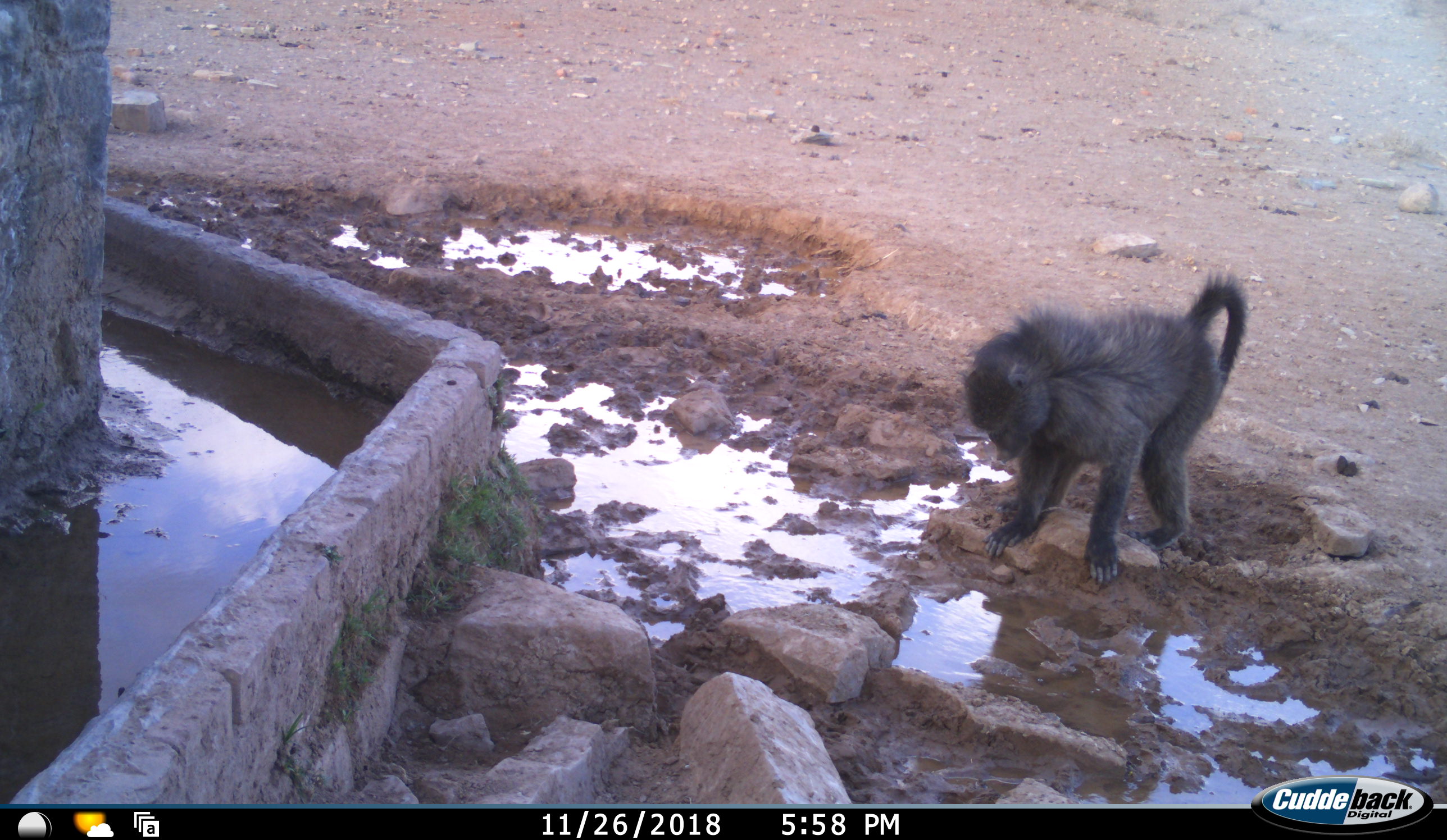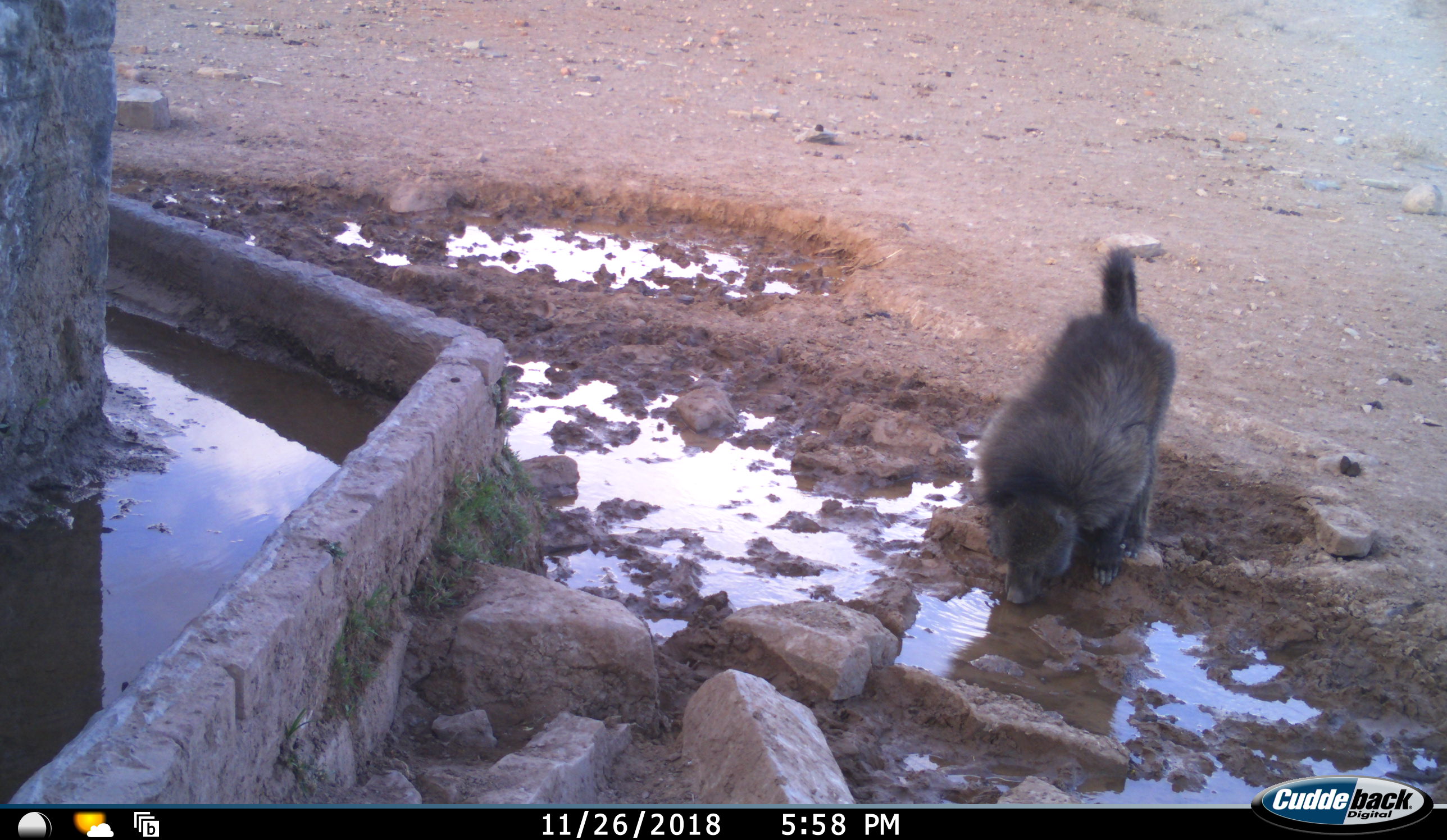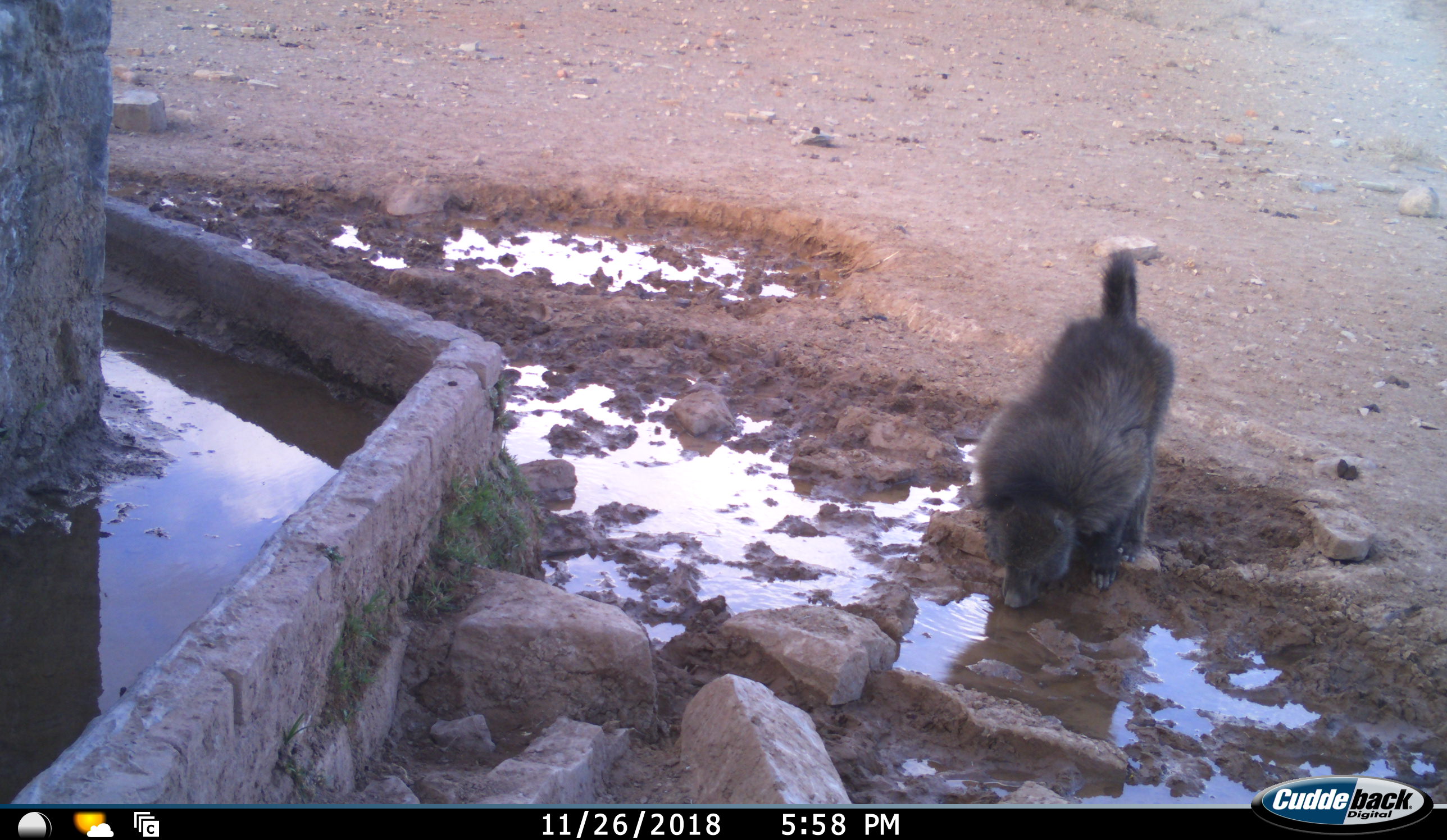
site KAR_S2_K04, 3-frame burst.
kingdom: Animalia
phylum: Chordata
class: Mammalia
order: Primates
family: Cercopithecidae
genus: Papio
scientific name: Papio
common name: baboon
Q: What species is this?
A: Baboon (Papio).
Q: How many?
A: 1.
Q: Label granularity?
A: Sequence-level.